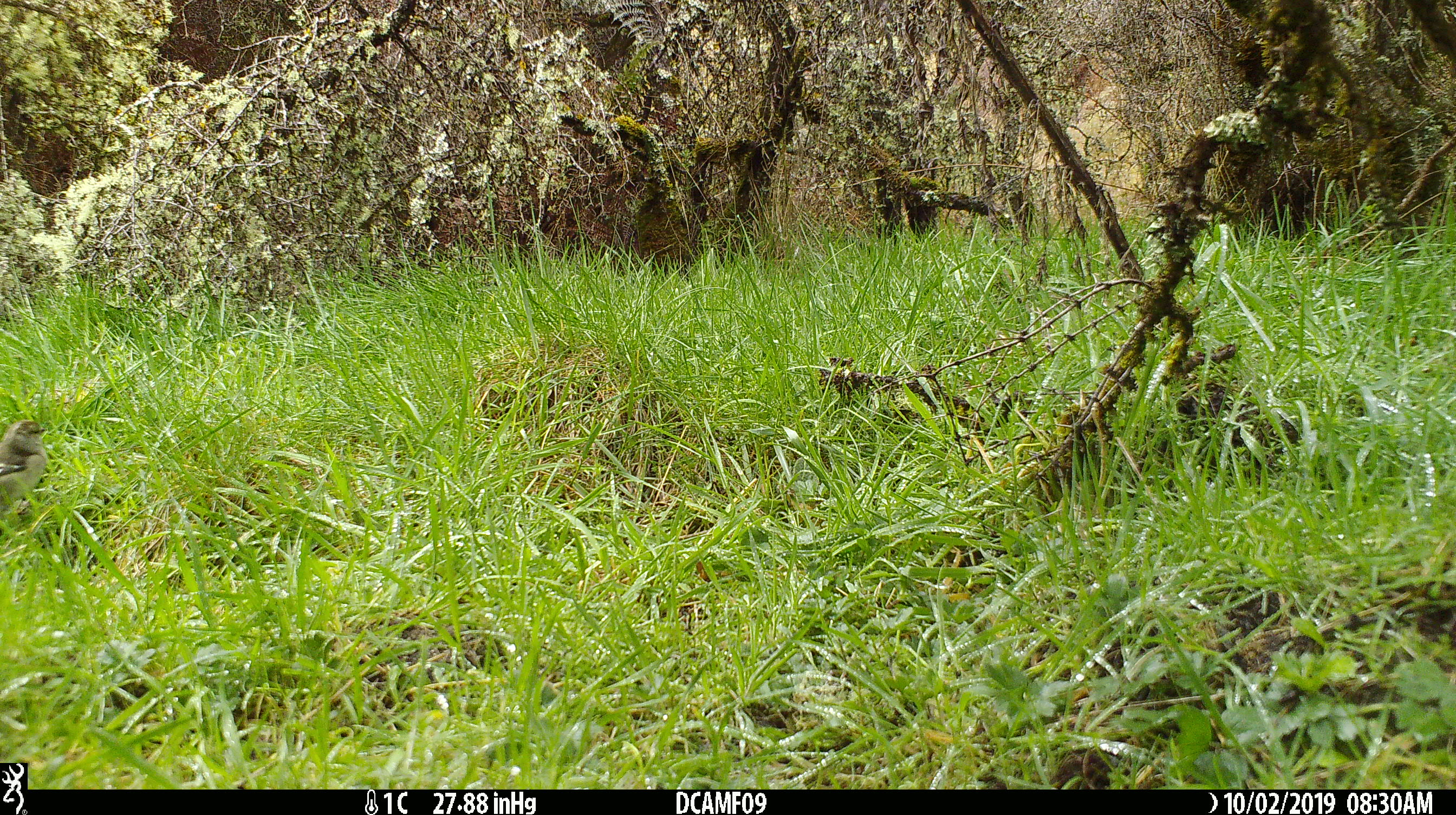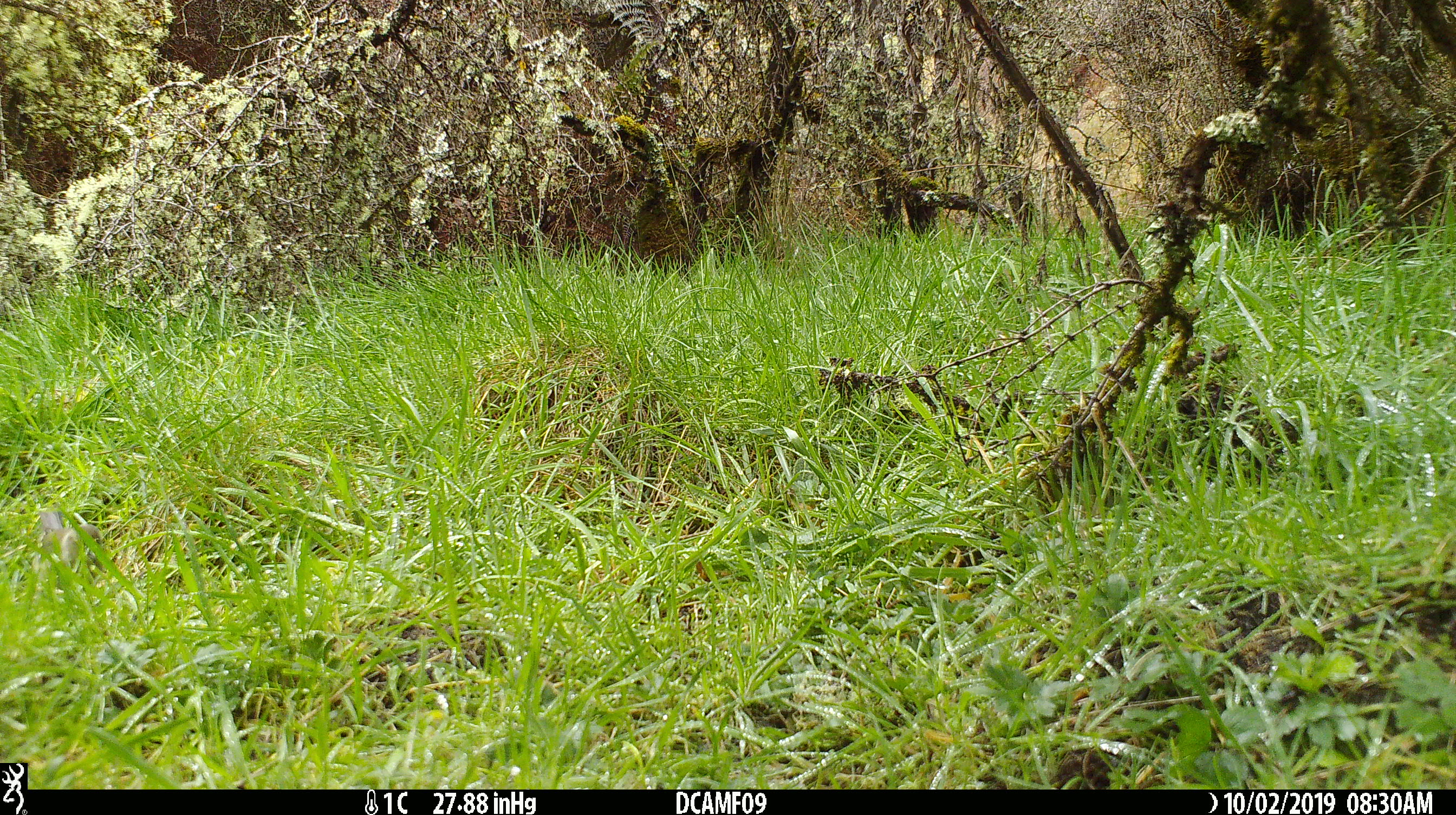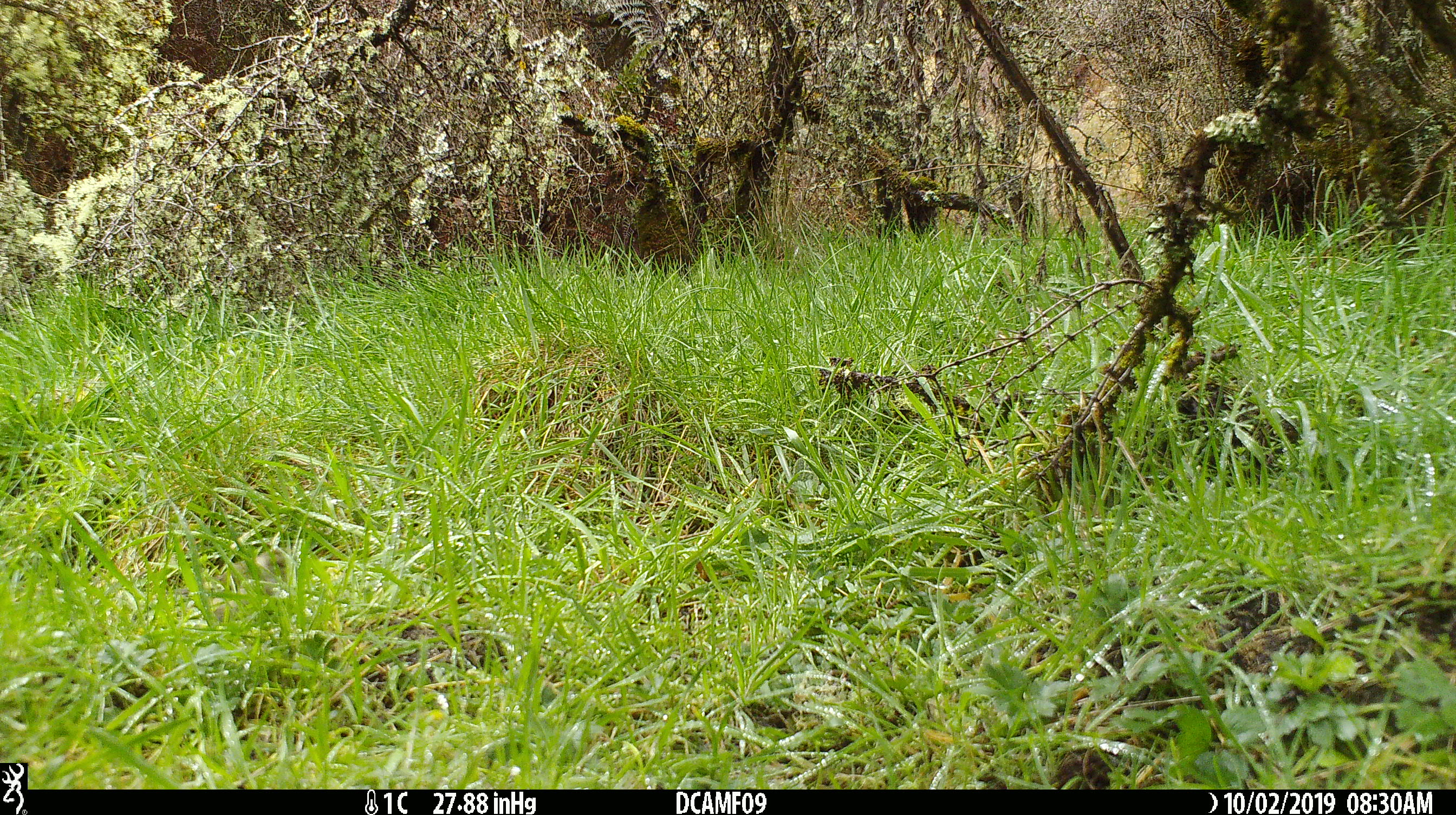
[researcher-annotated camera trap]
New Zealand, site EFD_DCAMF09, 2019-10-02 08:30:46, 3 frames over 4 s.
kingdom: Animalia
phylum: Chordata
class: Aves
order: Passeriformes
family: Fringillidae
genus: Fringilla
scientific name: Fringilla coelebs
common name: common chaffinch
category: chaffinch